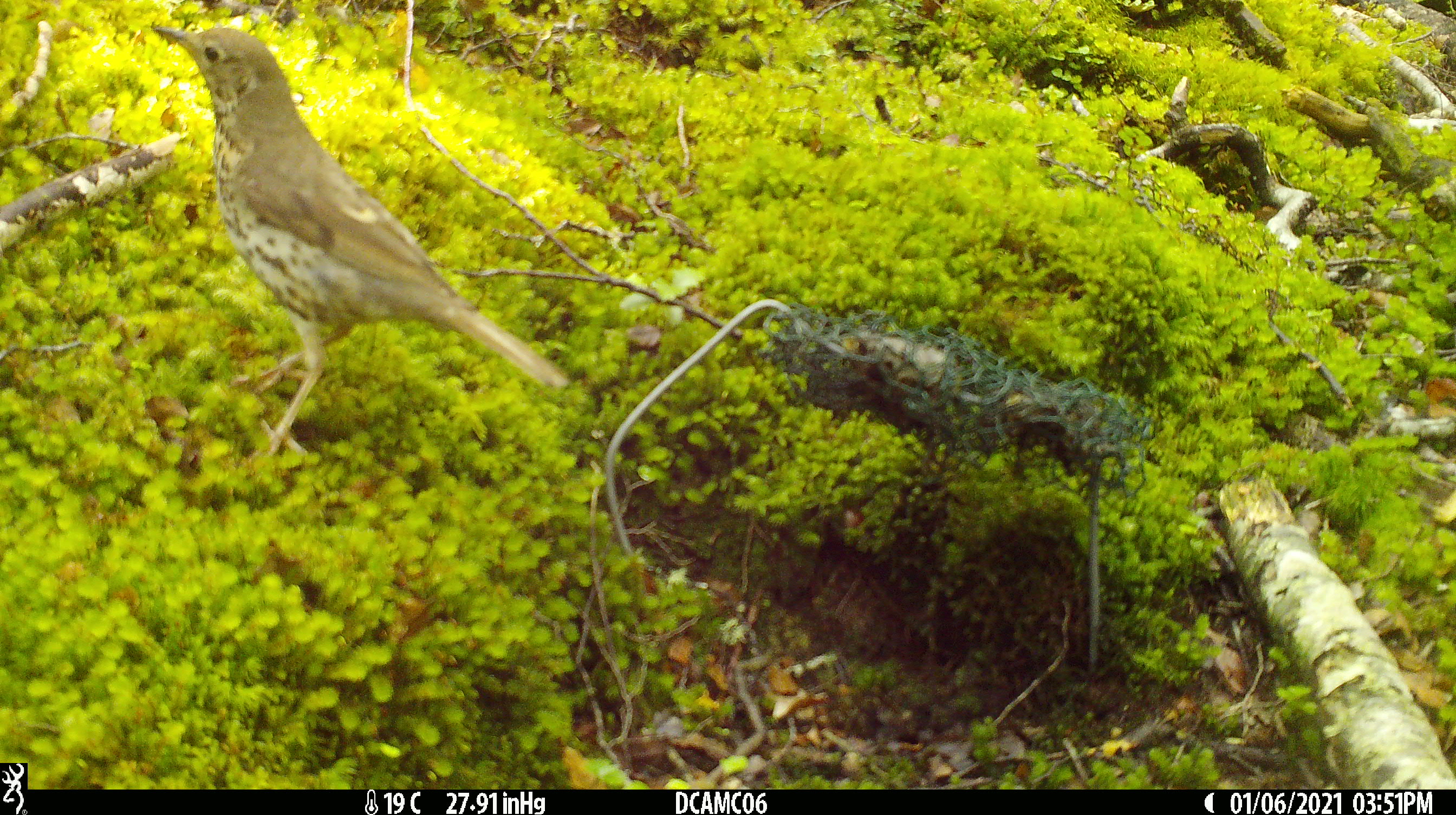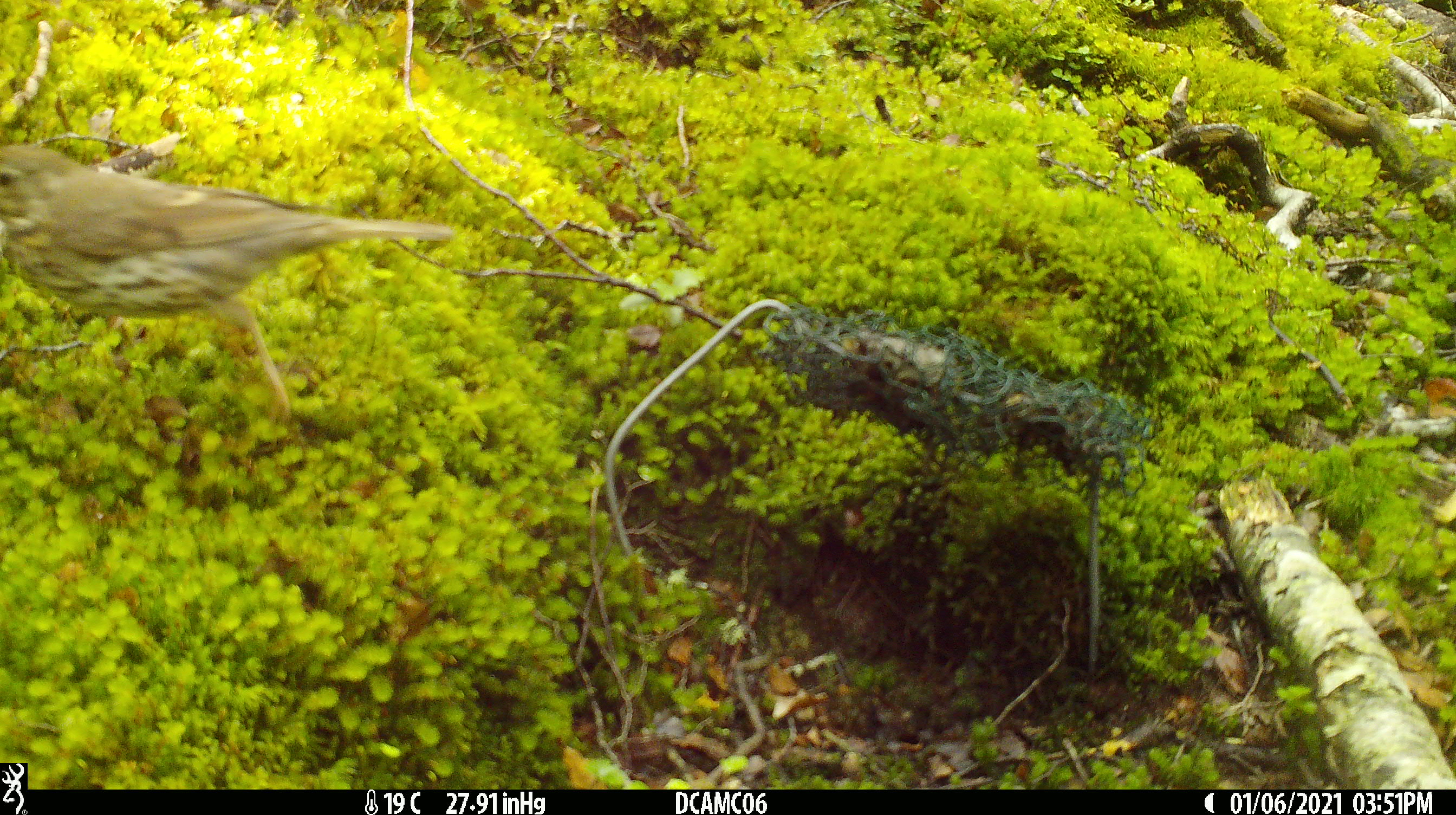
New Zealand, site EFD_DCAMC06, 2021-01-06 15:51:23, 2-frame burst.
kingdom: Animalia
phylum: Chordata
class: Aves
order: Passeriformes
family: Turdidae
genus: Turdus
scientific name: Turdus philomelos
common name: song thrush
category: thrush